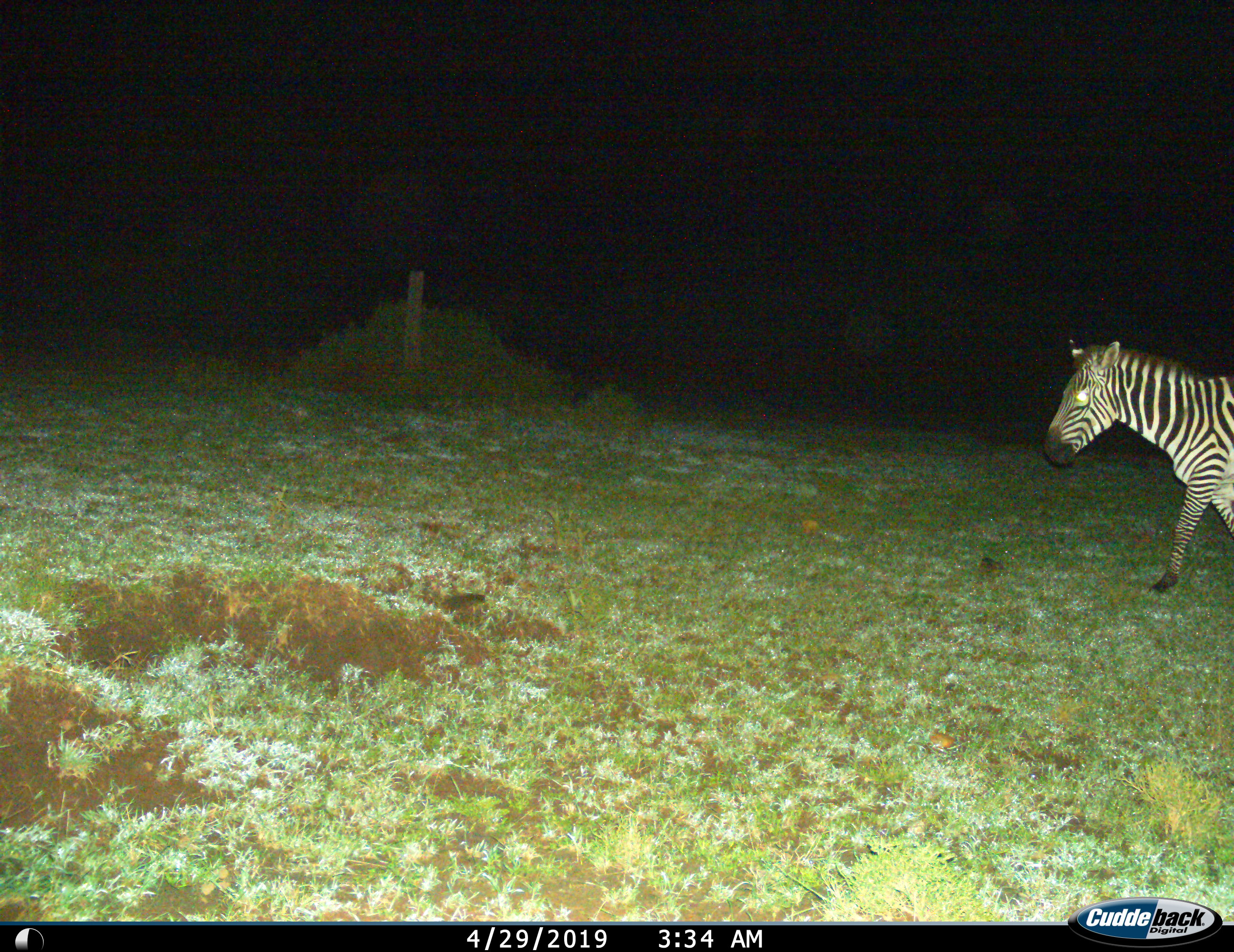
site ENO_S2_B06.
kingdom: Animalia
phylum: Chordata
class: Mammalia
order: Perissodactyla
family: Equidae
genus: Equus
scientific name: Equus quagga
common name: plains zebra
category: zebraplains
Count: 1.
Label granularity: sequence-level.